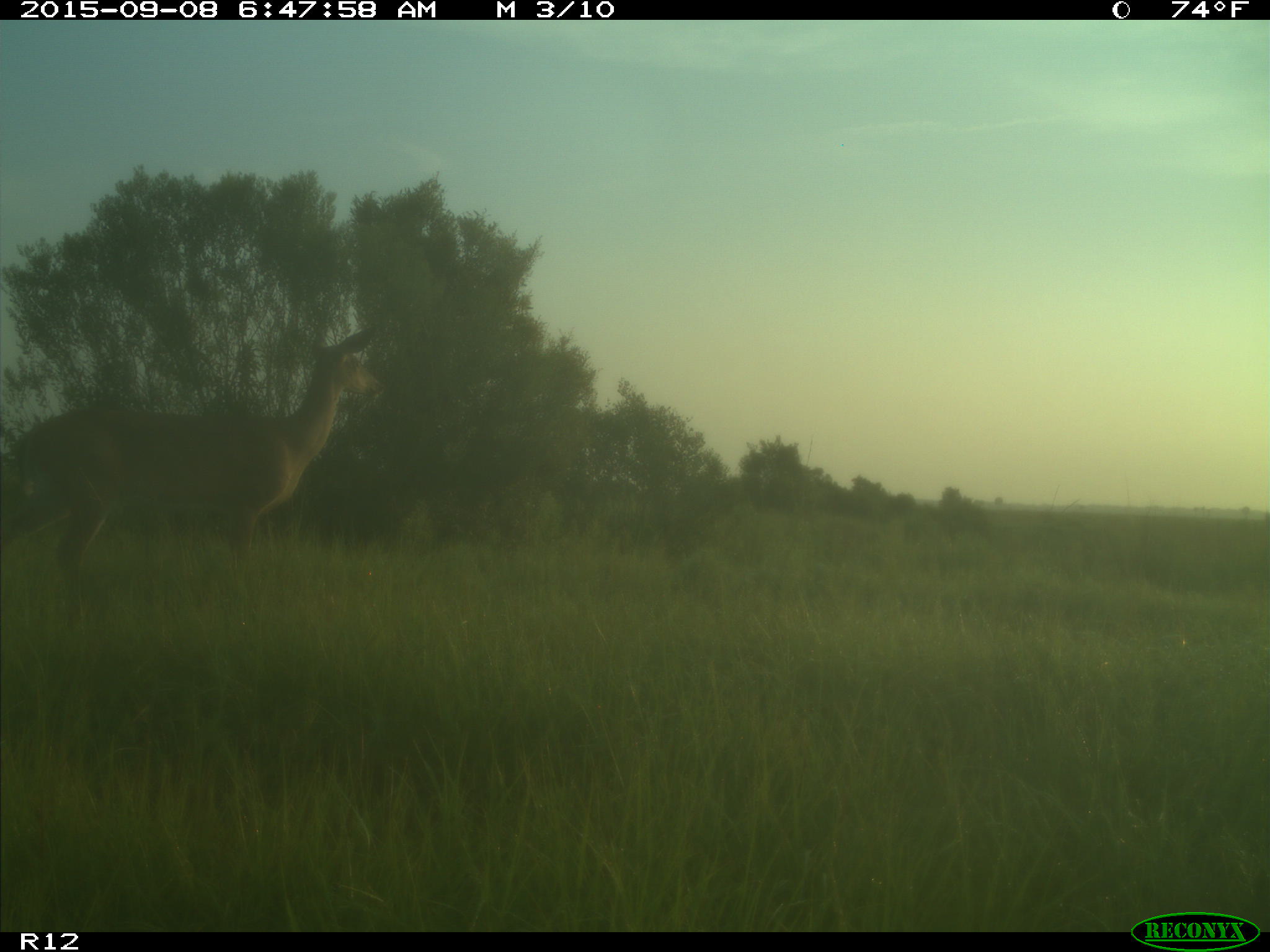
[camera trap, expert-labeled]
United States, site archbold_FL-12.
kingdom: Animalia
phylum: Chordata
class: Mammalia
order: Artiodactyla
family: Cervidae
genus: Odocoileus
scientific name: Odocoileus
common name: deer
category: unidentified deer